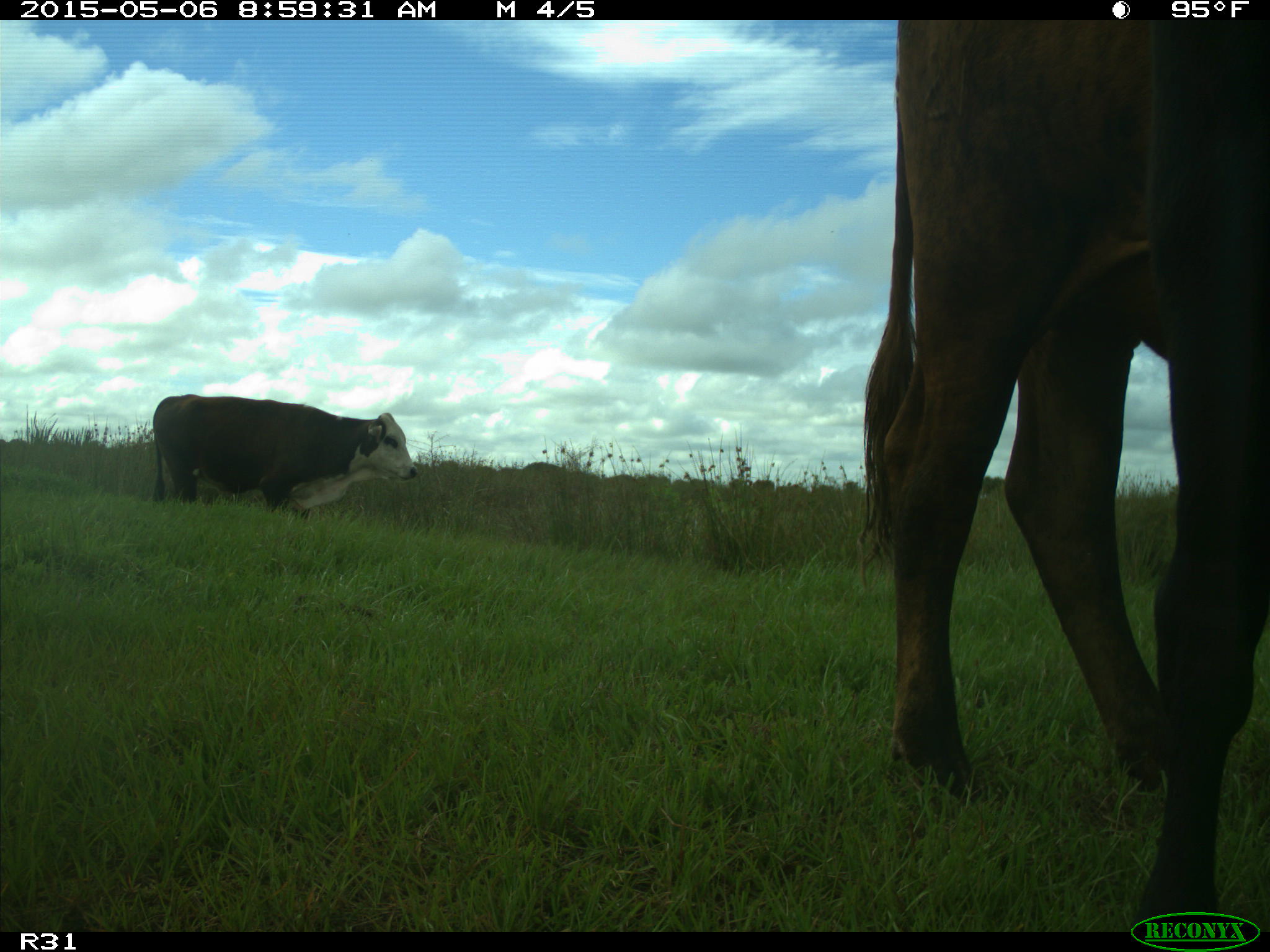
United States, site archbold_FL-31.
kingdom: Animalia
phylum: Chordata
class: Mammalia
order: Artiodactyla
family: Bovidae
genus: Bos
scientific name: Bos taurus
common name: domestic cow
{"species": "Bos taurus (domestic cow)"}